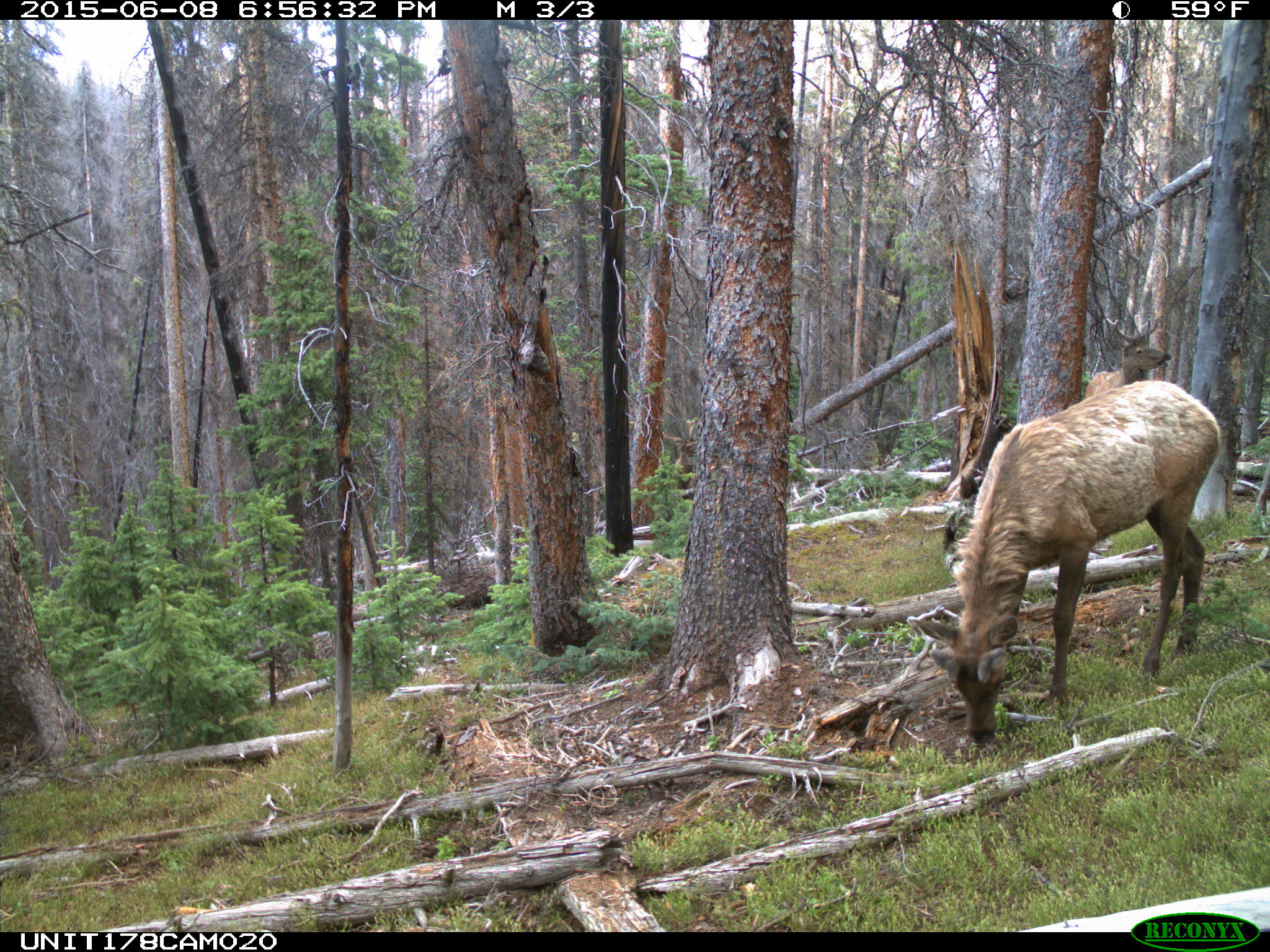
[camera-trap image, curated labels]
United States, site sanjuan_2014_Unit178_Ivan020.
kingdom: Animalia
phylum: Chordata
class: Mammalia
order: Artiodactyla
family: Cervidae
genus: Cervus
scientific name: Cervus elaphus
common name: red deer